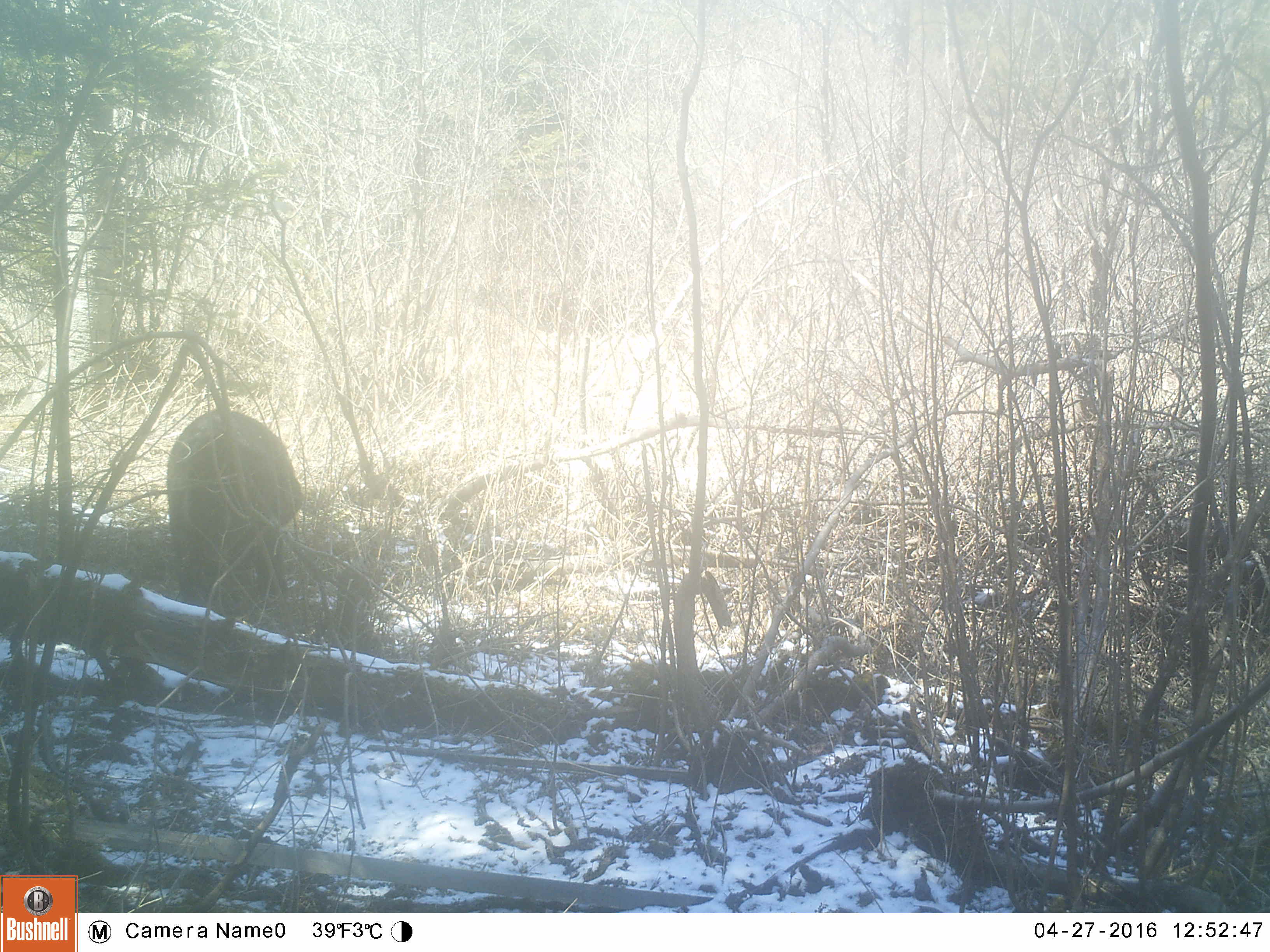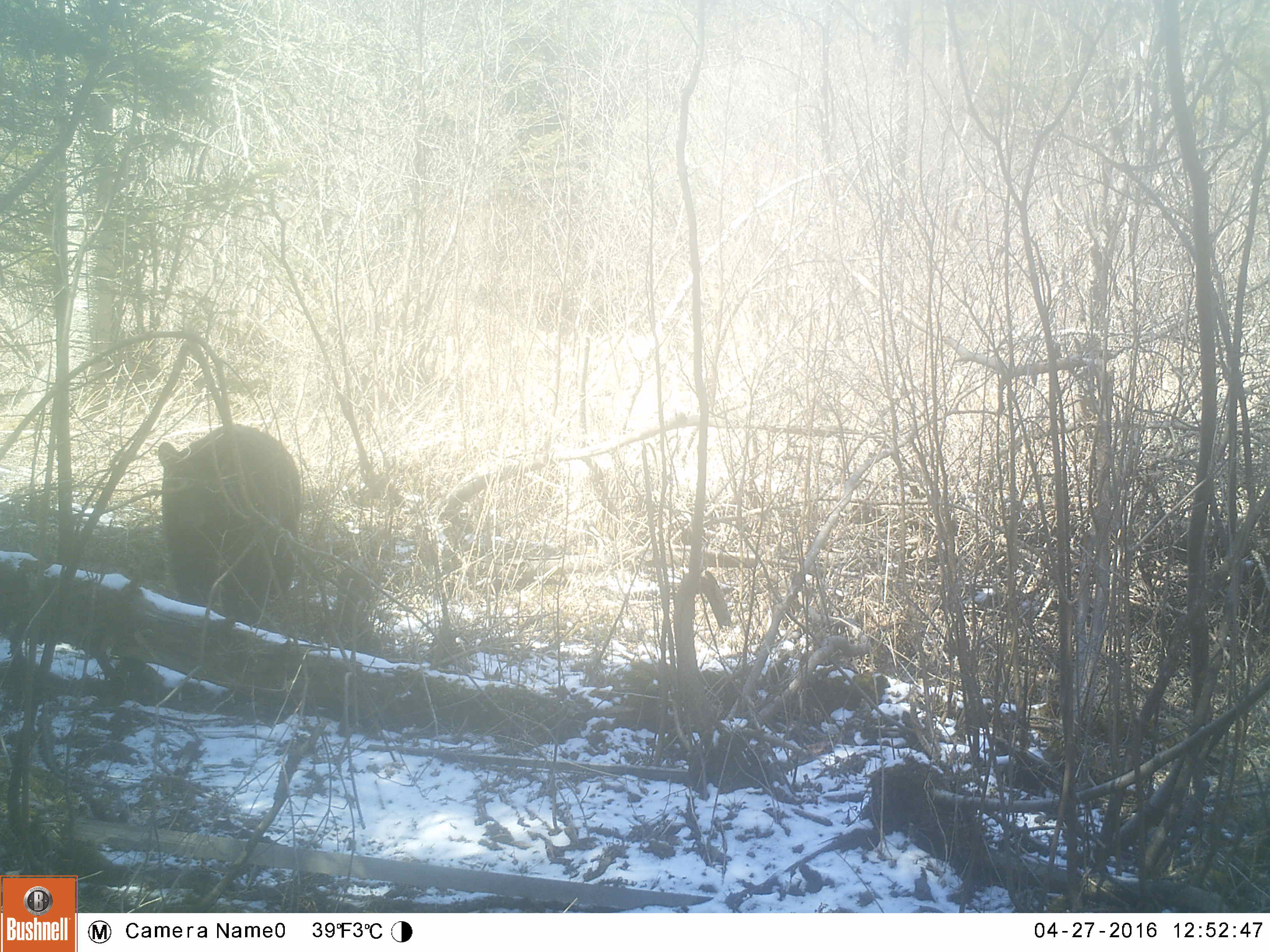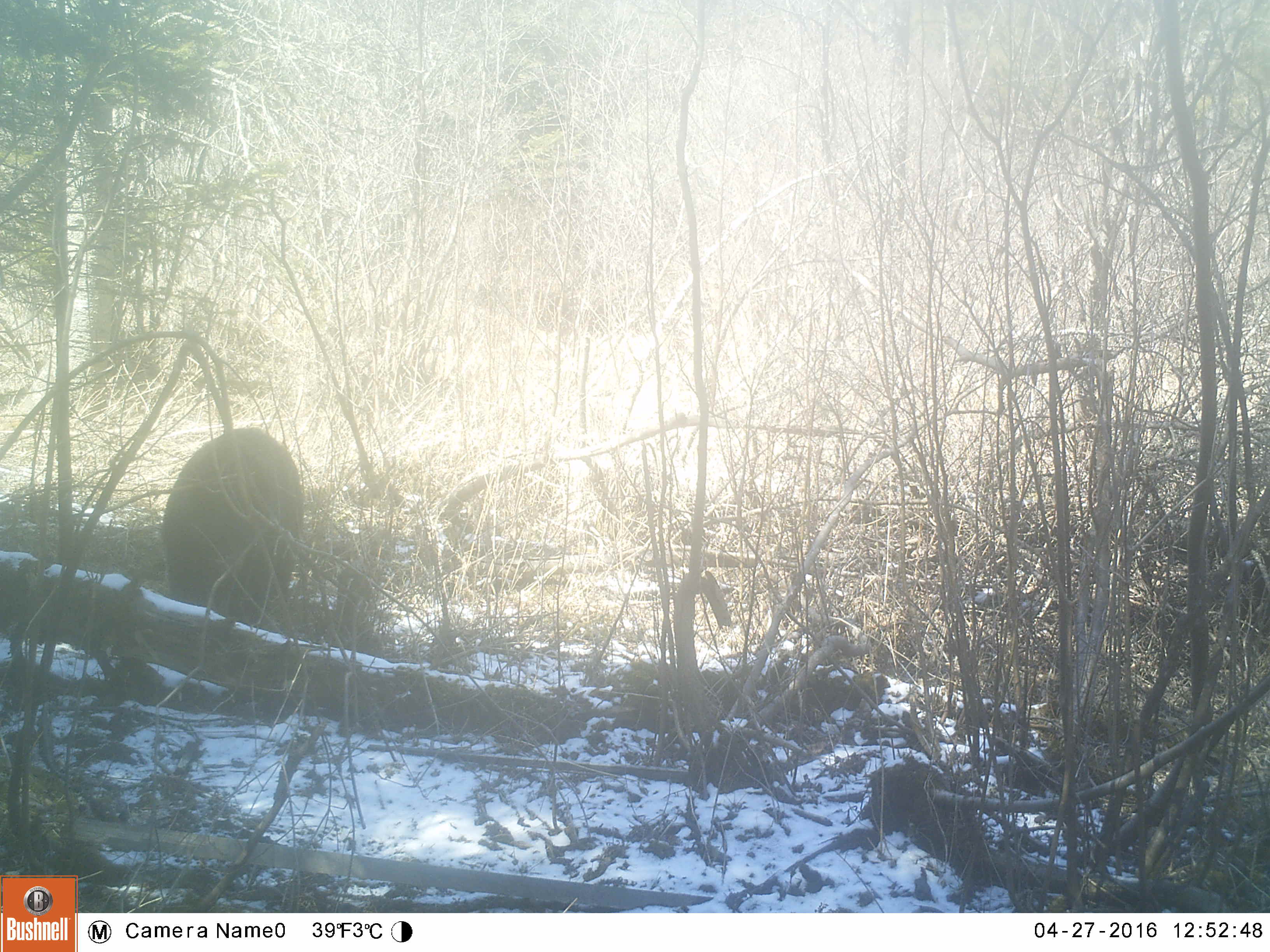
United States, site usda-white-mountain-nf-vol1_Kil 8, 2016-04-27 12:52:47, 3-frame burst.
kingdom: Animalia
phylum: Chordata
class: Mammalia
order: Carnivora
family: Ursidae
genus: Ursus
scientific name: Ursus americanus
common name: black bear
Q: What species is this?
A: Black bear (Ursus americanus).